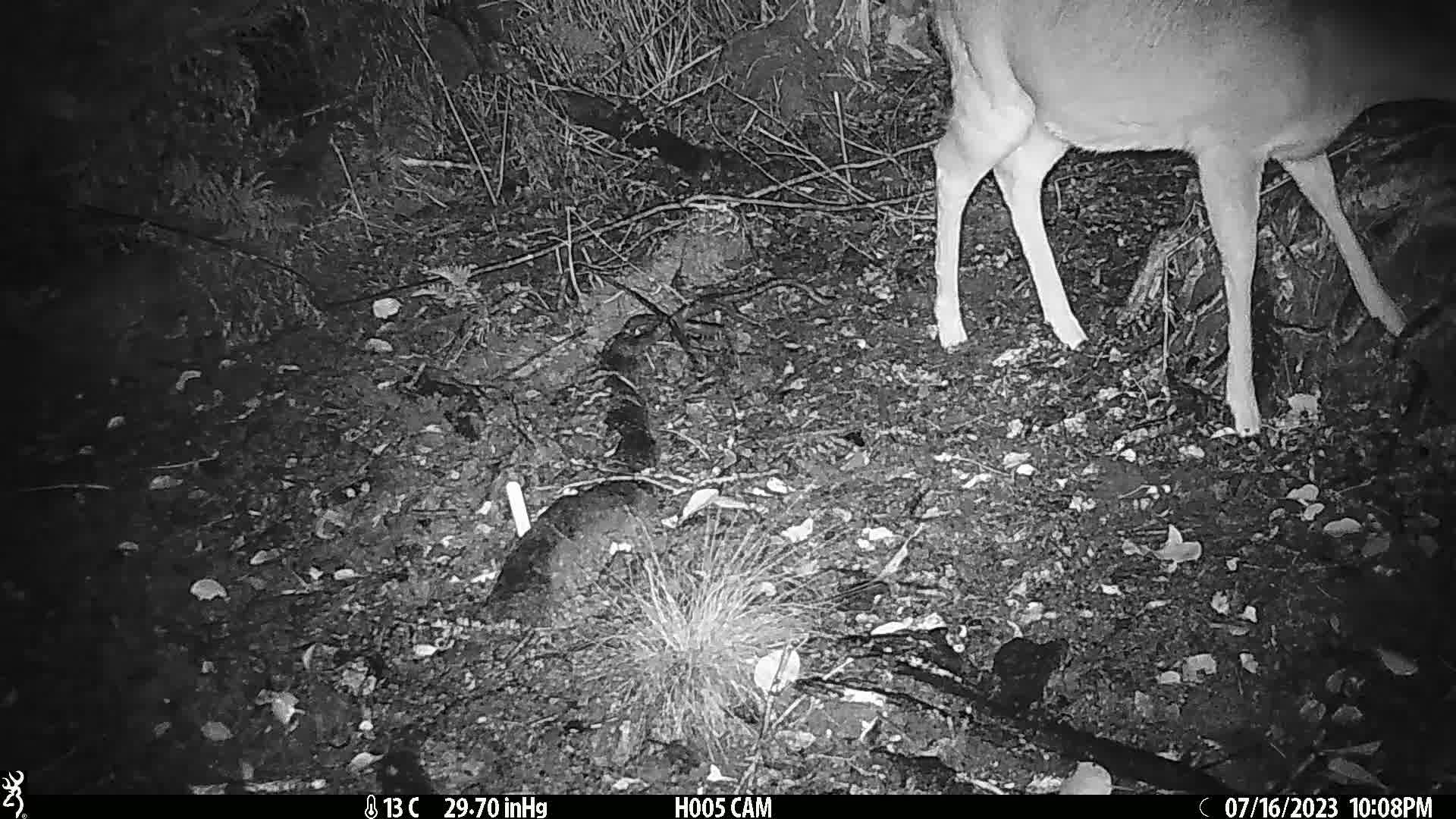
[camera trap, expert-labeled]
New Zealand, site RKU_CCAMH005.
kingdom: Animalia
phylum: Chordata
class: Mammalia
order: Artiodactyla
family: Cervidae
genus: Odocoileus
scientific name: Odocoileus virginianus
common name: white-tailed deer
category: white tailed deer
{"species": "white tailed deer (white-tailed deer) (Odocoileus virginianus)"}